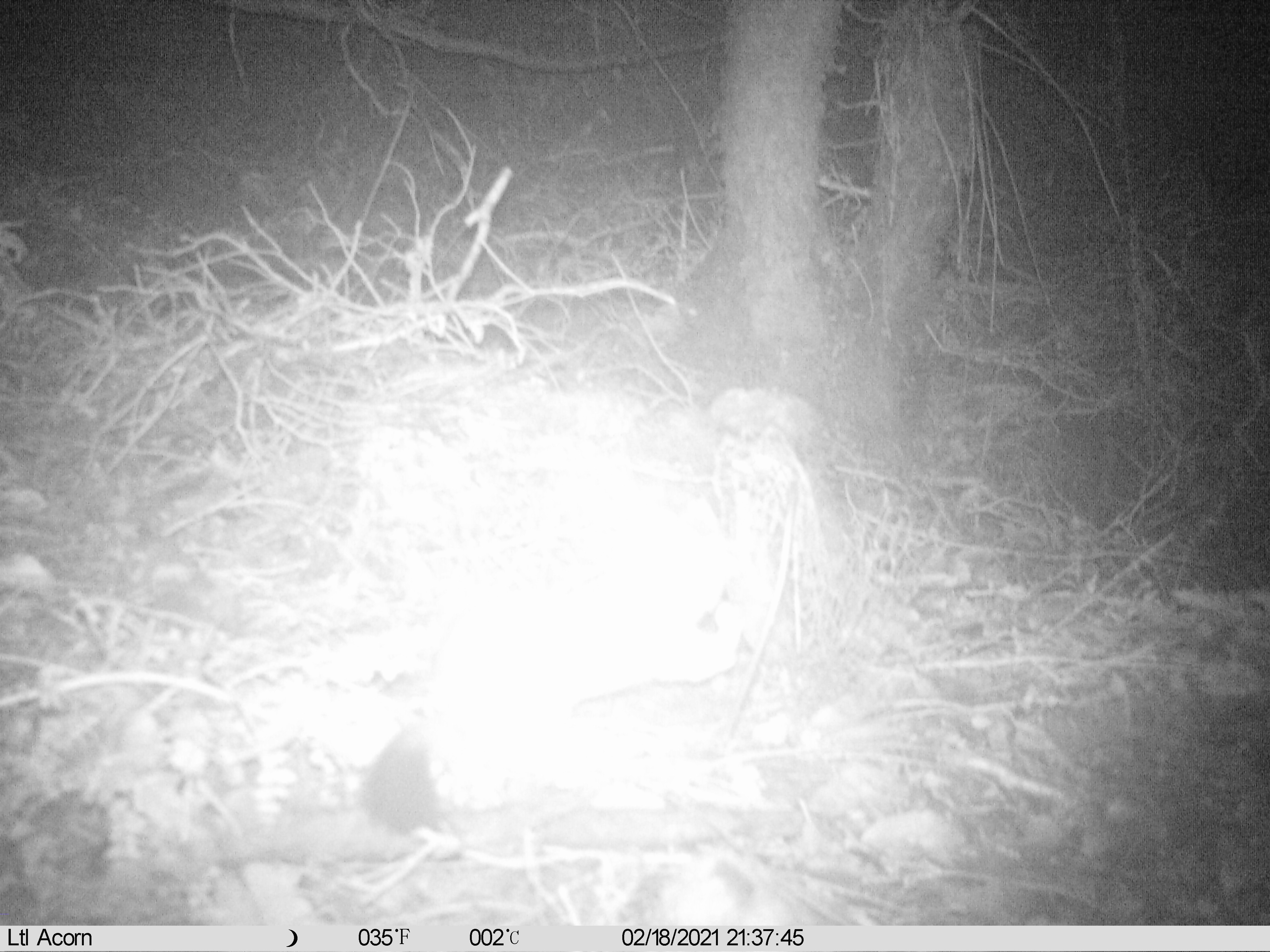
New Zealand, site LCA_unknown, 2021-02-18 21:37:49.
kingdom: Animalia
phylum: Chordata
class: Mammalia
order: Carnivora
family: Mustelidae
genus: Mustela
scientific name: Mustela erminea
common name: stoat